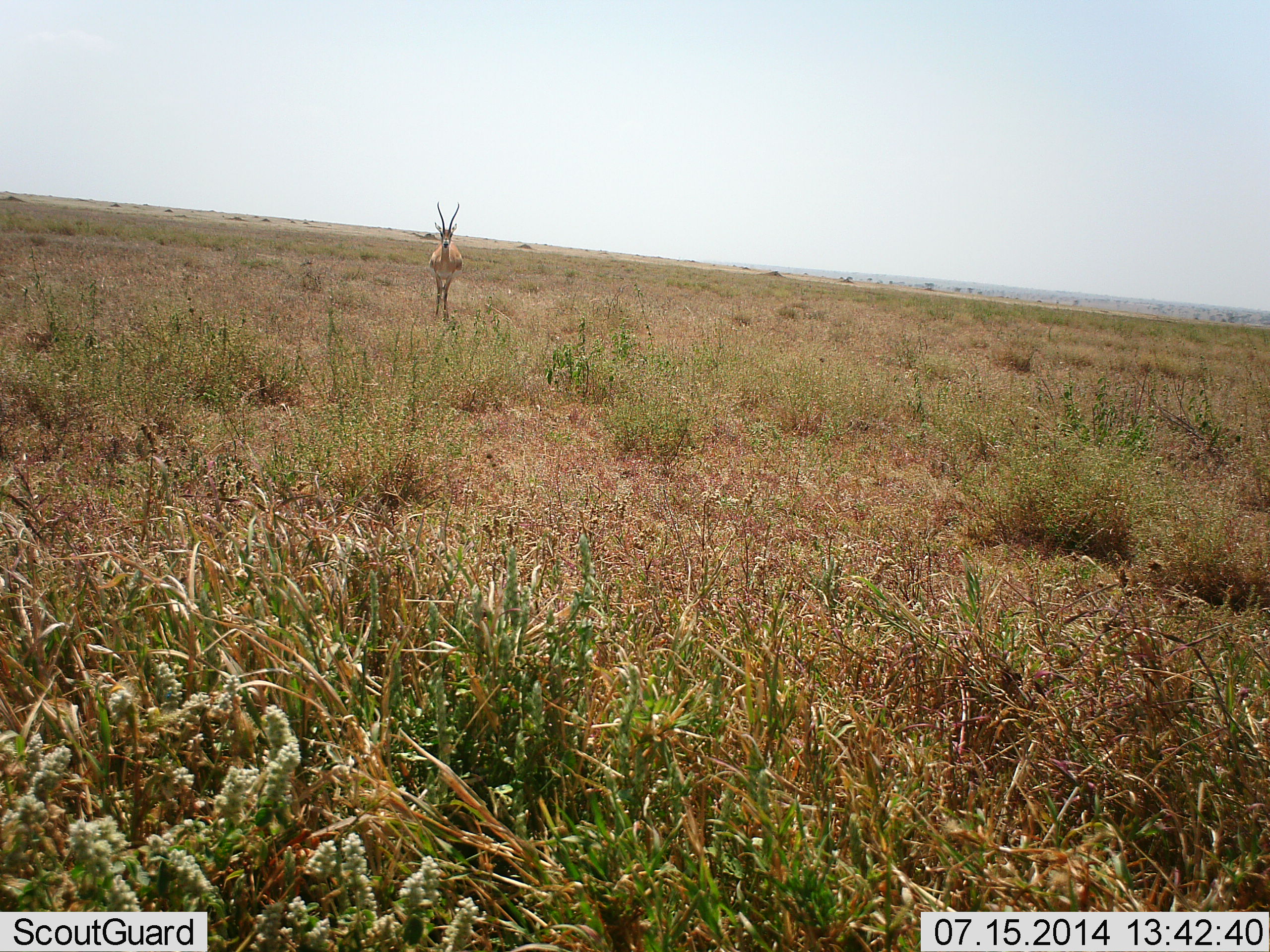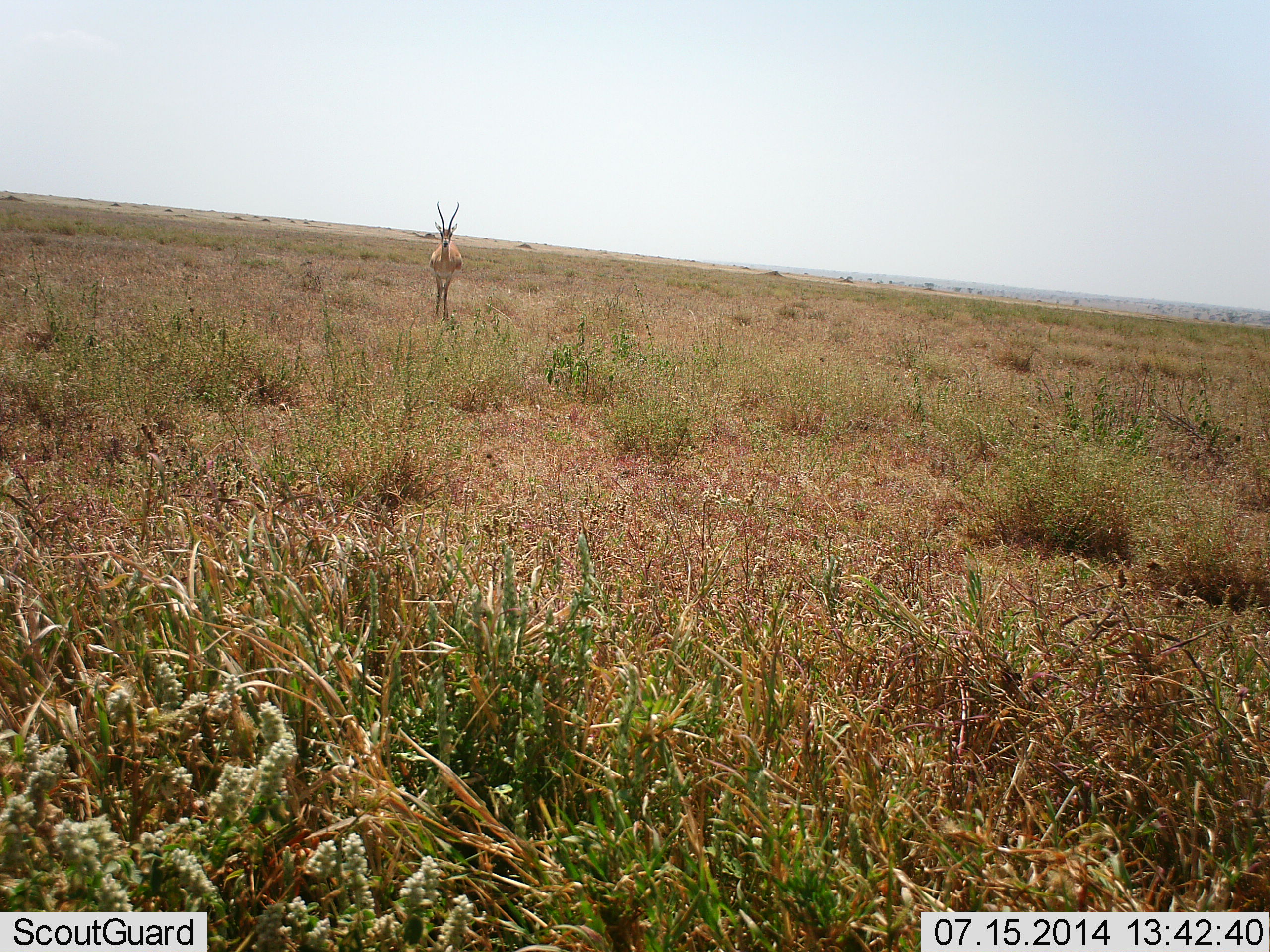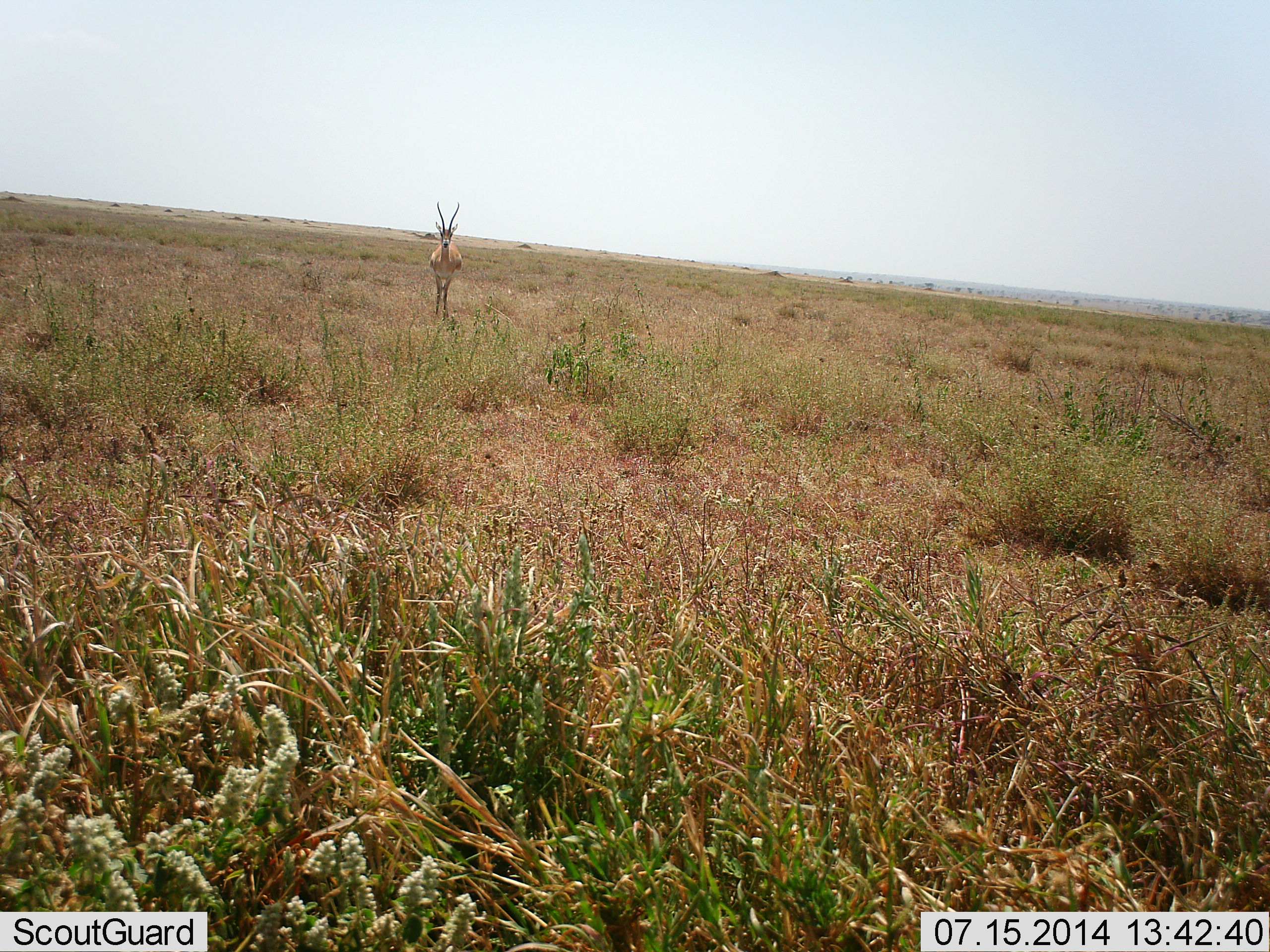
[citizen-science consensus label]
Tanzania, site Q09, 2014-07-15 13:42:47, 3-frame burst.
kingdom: Animalia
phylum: Chordata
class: Mammalia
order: Artiodactyla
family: Bovidae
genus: Nanger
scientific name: Nanger granti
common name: grant's gazelle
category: gazellegrants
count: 1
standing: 100%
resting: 0%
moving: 0%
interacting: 0%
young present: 0%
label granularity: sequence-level